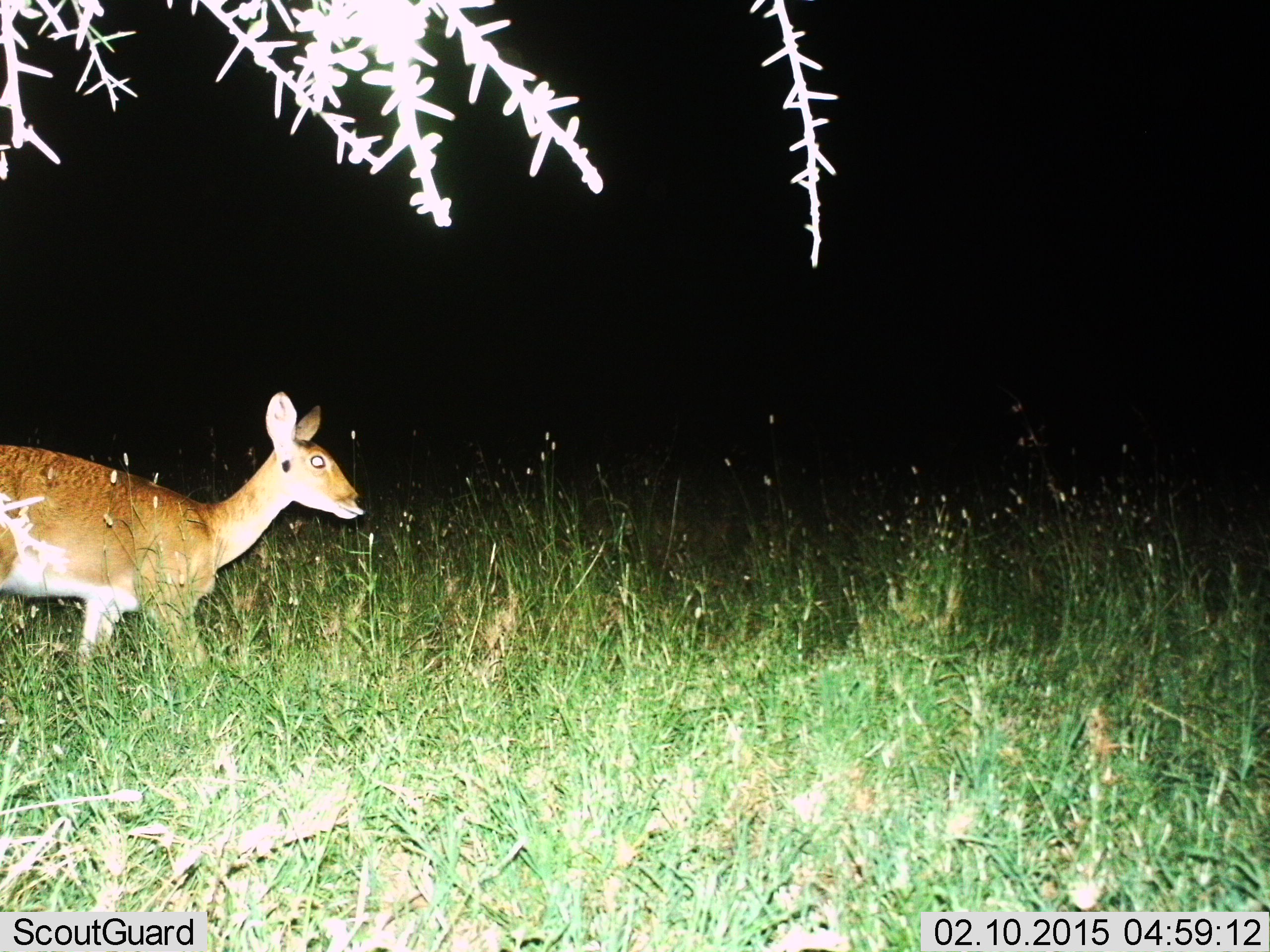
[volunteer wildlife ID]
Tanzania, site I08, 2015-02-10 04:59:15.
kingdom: Animalia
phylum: Chordata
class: Mammalia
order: Artiodactyla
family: Bovidae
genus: Redunca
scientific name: Redunca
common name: reedbuck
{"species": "reedbuck (Redunca)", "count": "1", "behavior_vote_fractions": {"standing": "20%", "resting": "0%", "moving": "80%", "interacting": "0%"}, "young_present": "0%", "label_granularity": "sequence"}